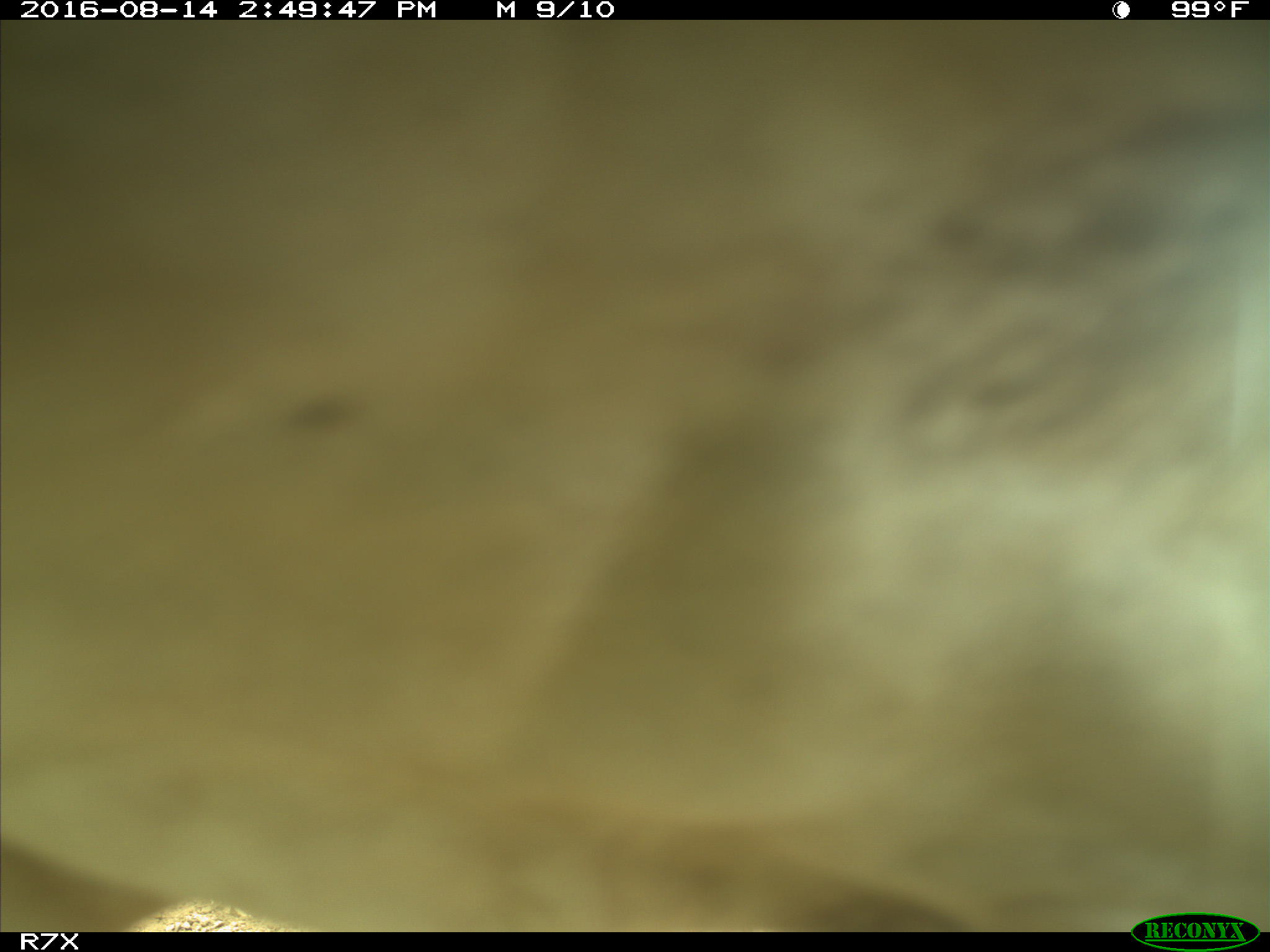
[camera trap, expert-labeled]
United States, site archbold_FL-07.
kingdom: Animalia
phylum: Chordata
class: Mammalia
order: Artiodactyla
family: Bovidae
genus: Bos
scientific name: Bos taurus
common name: domestic cow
Bos taurus (domestic cow).